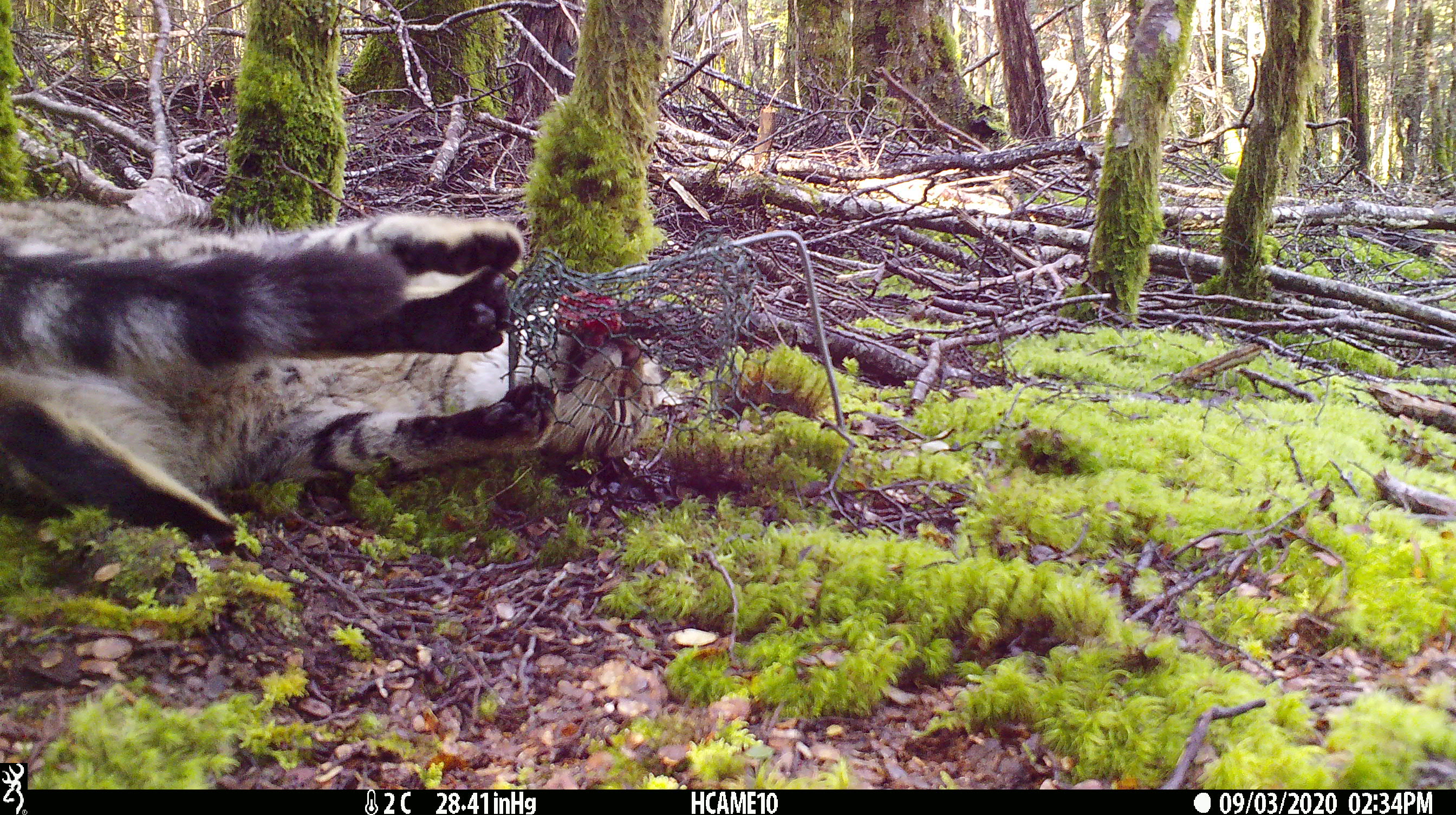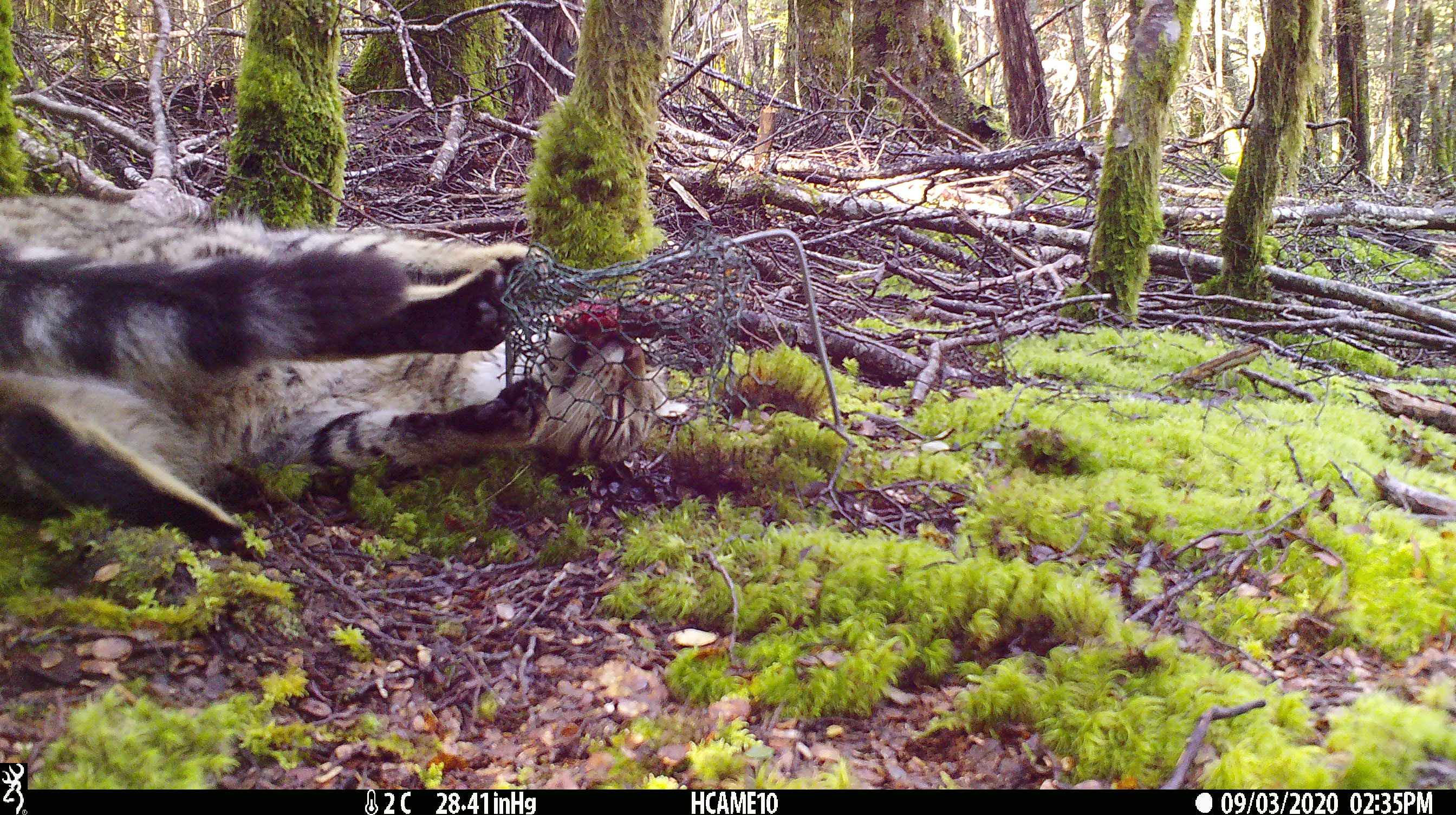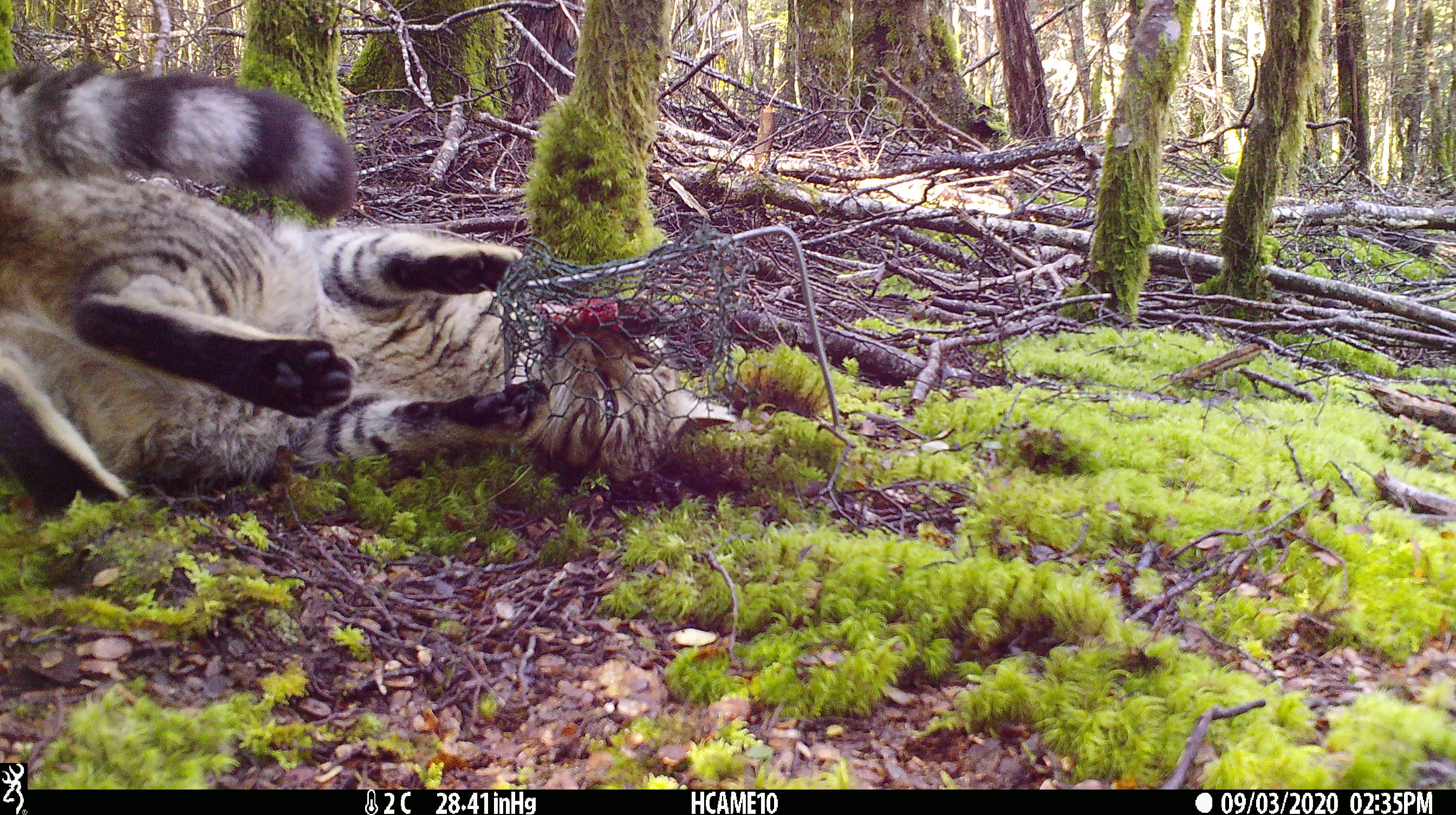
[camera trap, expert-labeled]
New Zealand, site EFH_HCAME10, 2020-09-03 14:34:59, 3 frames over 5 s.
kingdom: Animalia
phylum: Chordata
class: Mammalia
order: Carnivora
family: Felidae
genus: Felis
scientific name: Felis catus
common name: domestic cat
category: cat